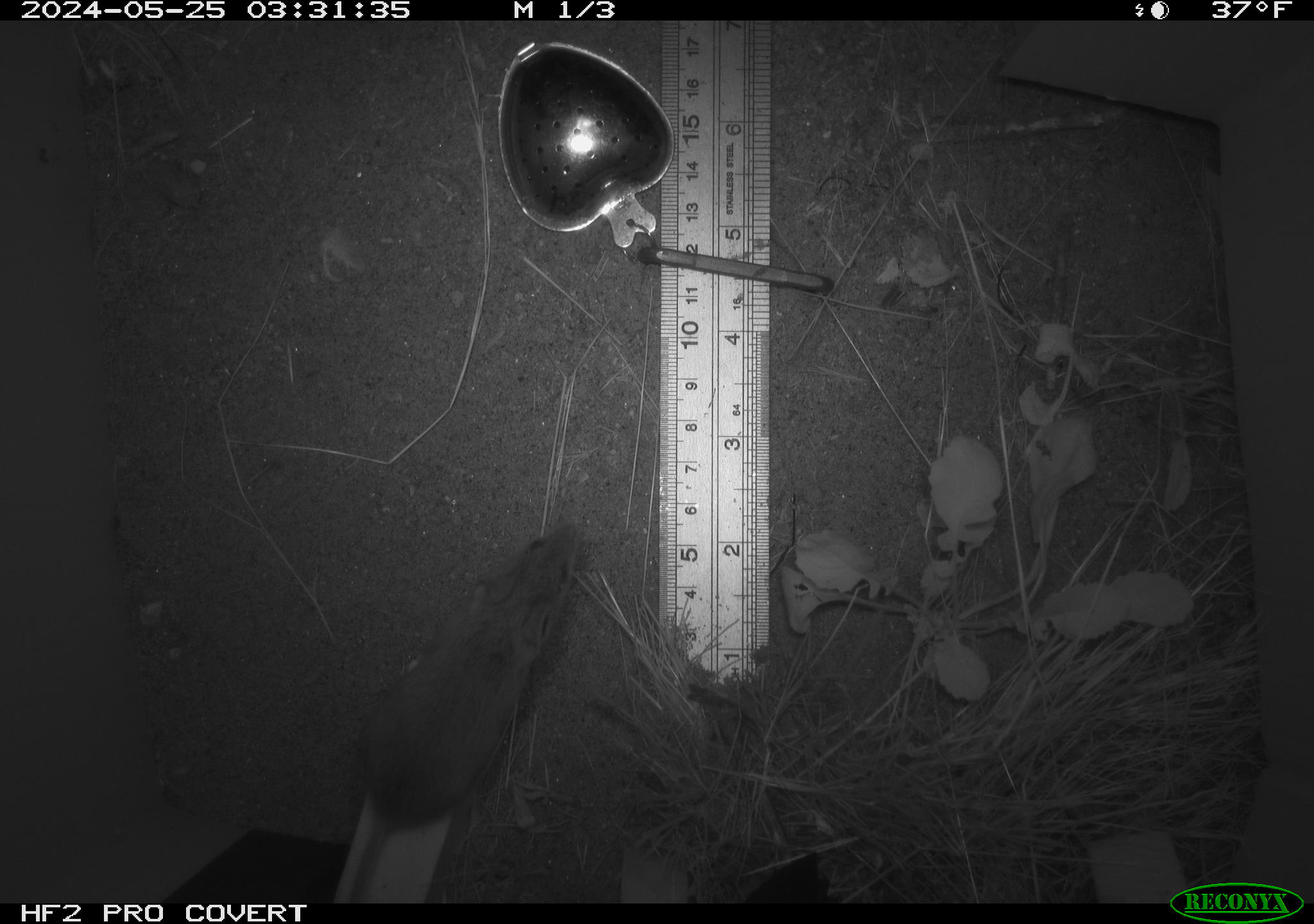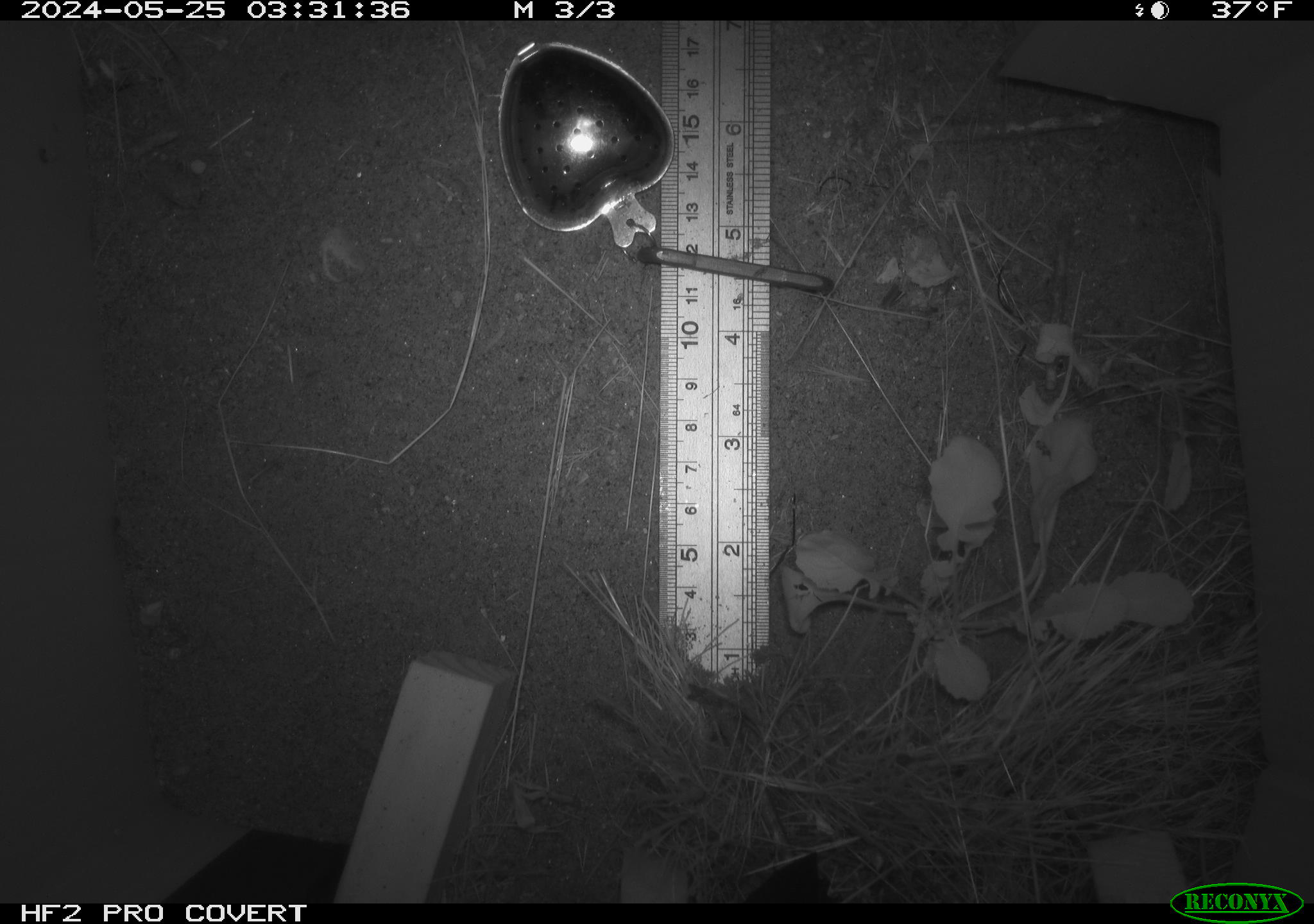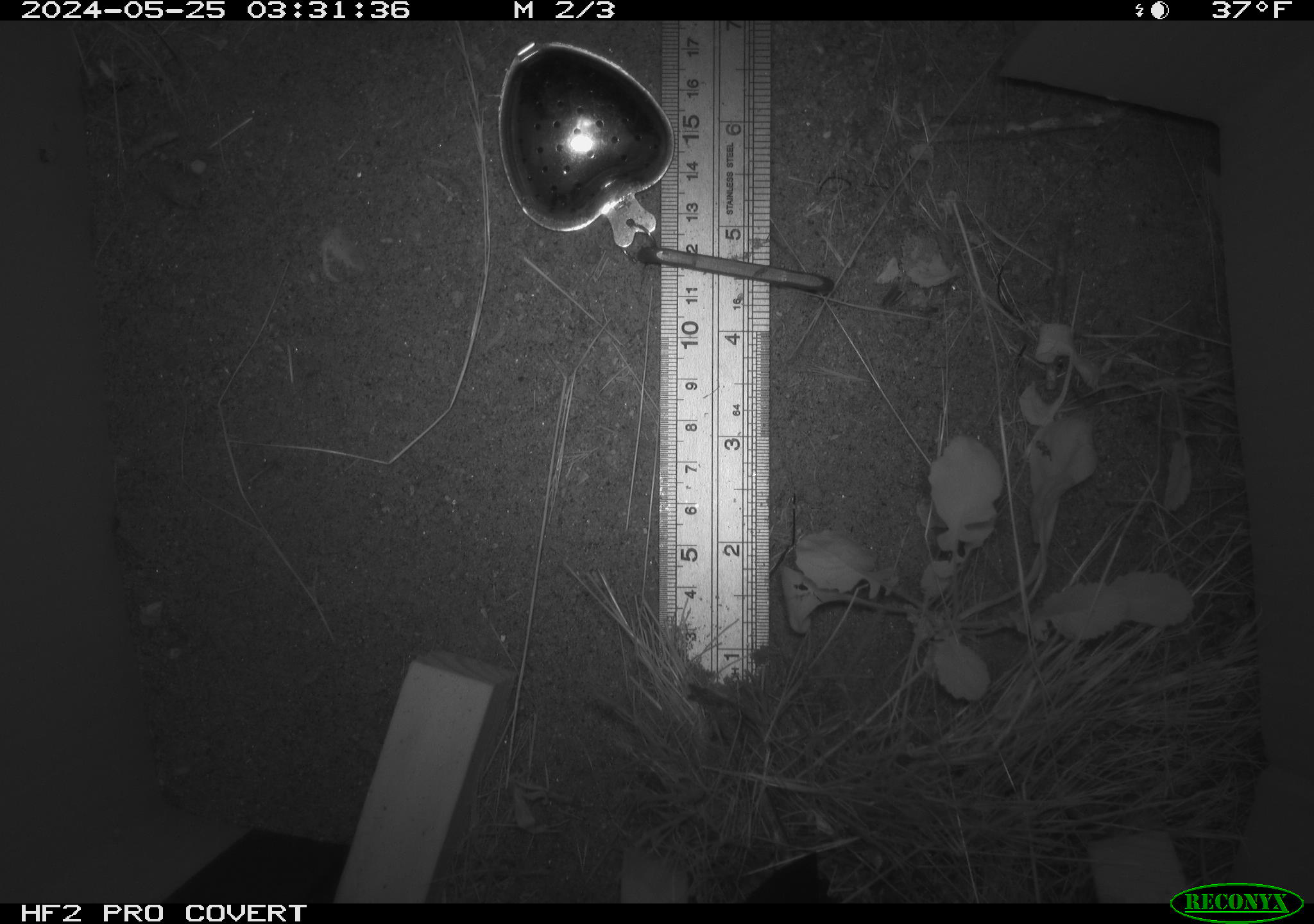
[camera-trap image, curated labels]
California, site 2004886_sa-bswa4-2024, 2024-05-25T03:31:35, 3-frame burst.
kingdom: Animalia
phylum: Chordata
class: Mammalia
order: Rodentia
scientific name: Rodentia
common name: rodent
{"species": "rodent (Rodentia)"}